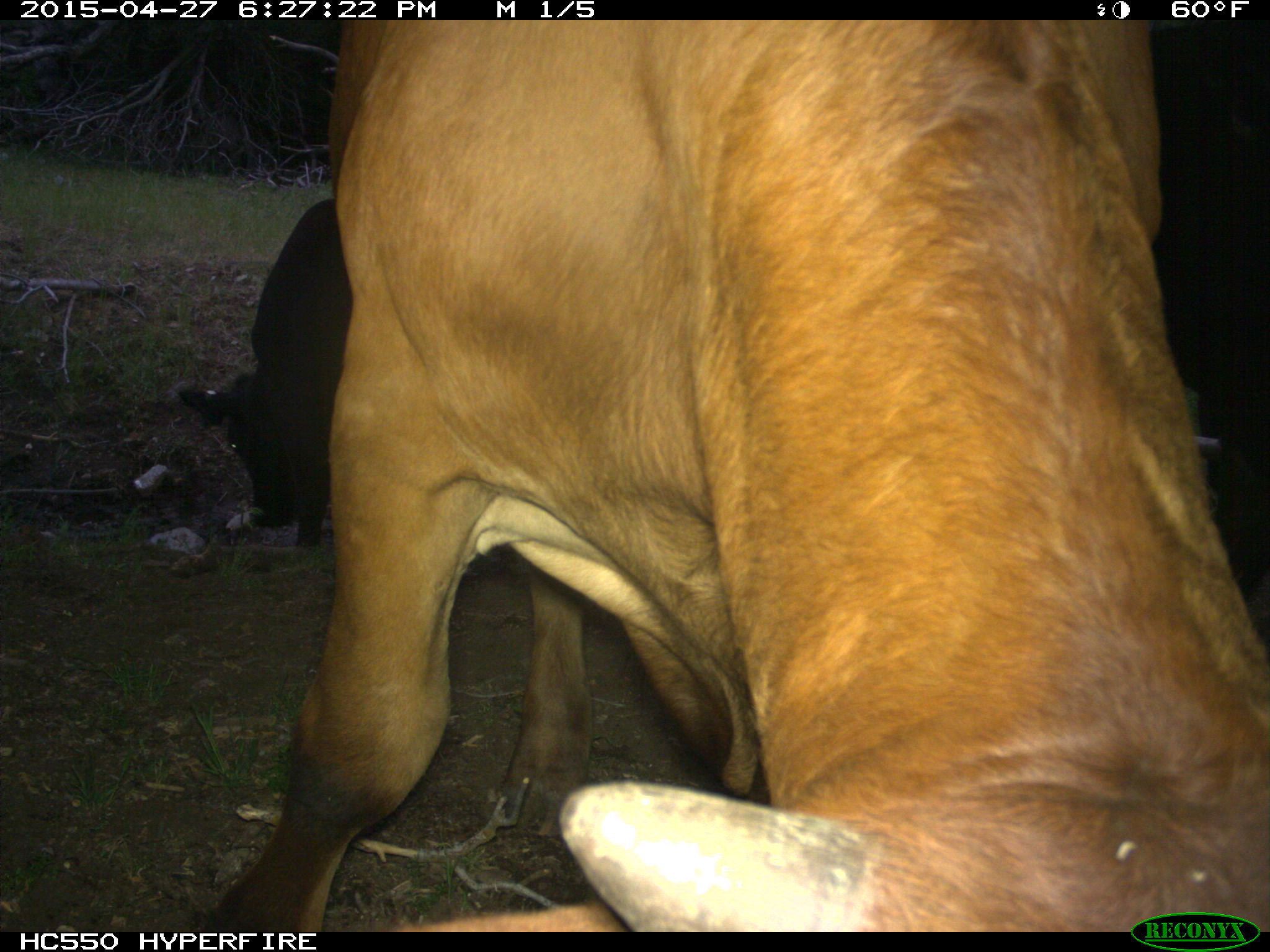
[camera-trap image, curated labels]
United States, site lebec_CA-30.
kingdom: Animalia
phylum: Chordata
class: Mammalia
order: Artiodactyla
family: Bovidae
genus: Bos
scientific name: Bos taurus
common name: domestic cow